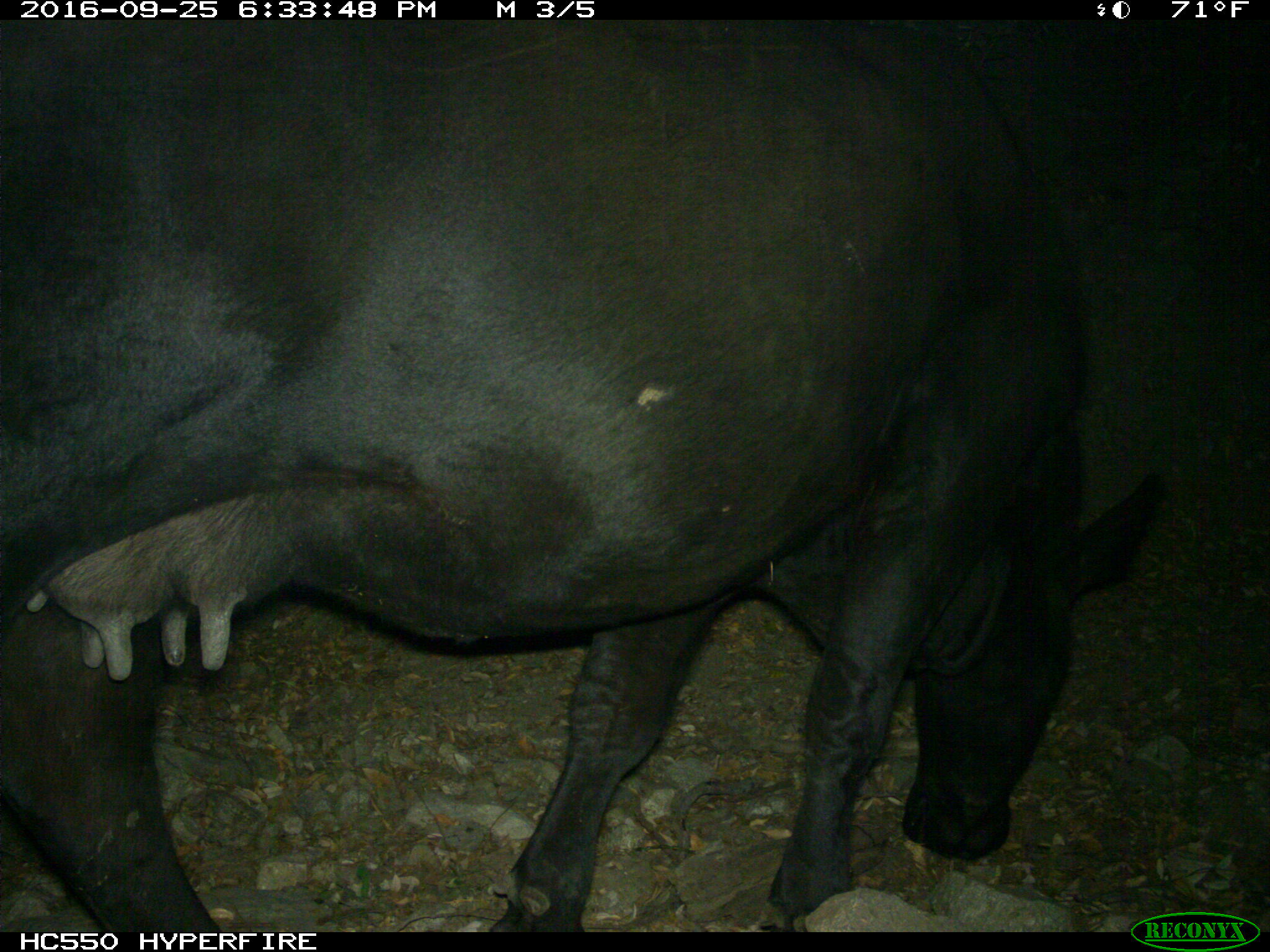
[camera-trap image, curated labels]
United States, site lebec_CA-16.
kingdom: Animalia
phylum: Chordata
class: Mammalia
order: Artiodactyla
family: Bovidae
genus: Bos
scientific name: Bos taurus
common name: domestic cow